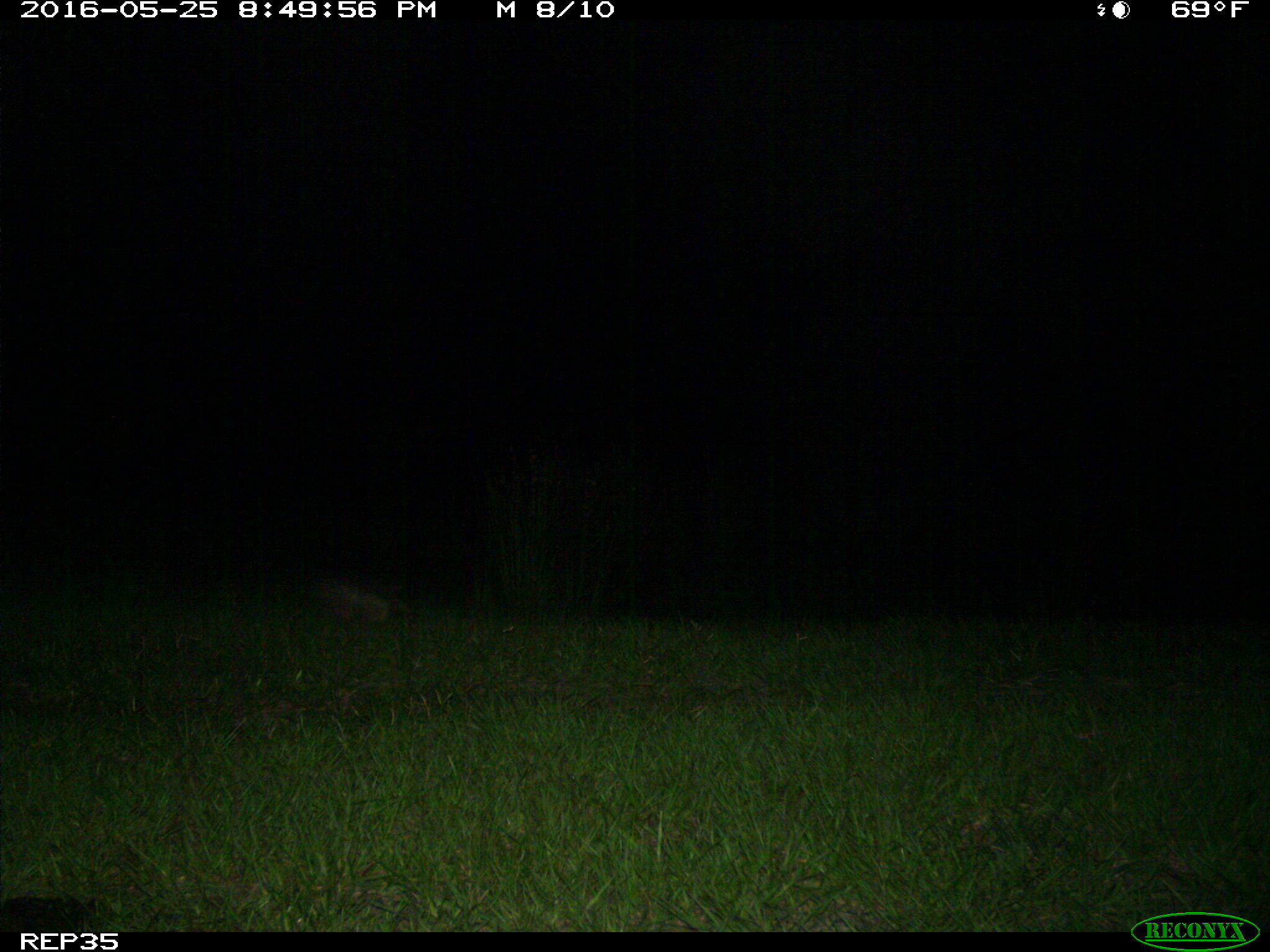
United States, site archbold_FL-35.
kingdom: Animalia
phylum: Chordata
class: Mammalia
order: Cingulata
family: Dasypodidae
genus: Dasypus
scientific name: Dasypus novemcinctus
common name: nine-banded armadillo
Dasypus novemcinctus (nine-banded armadillo).